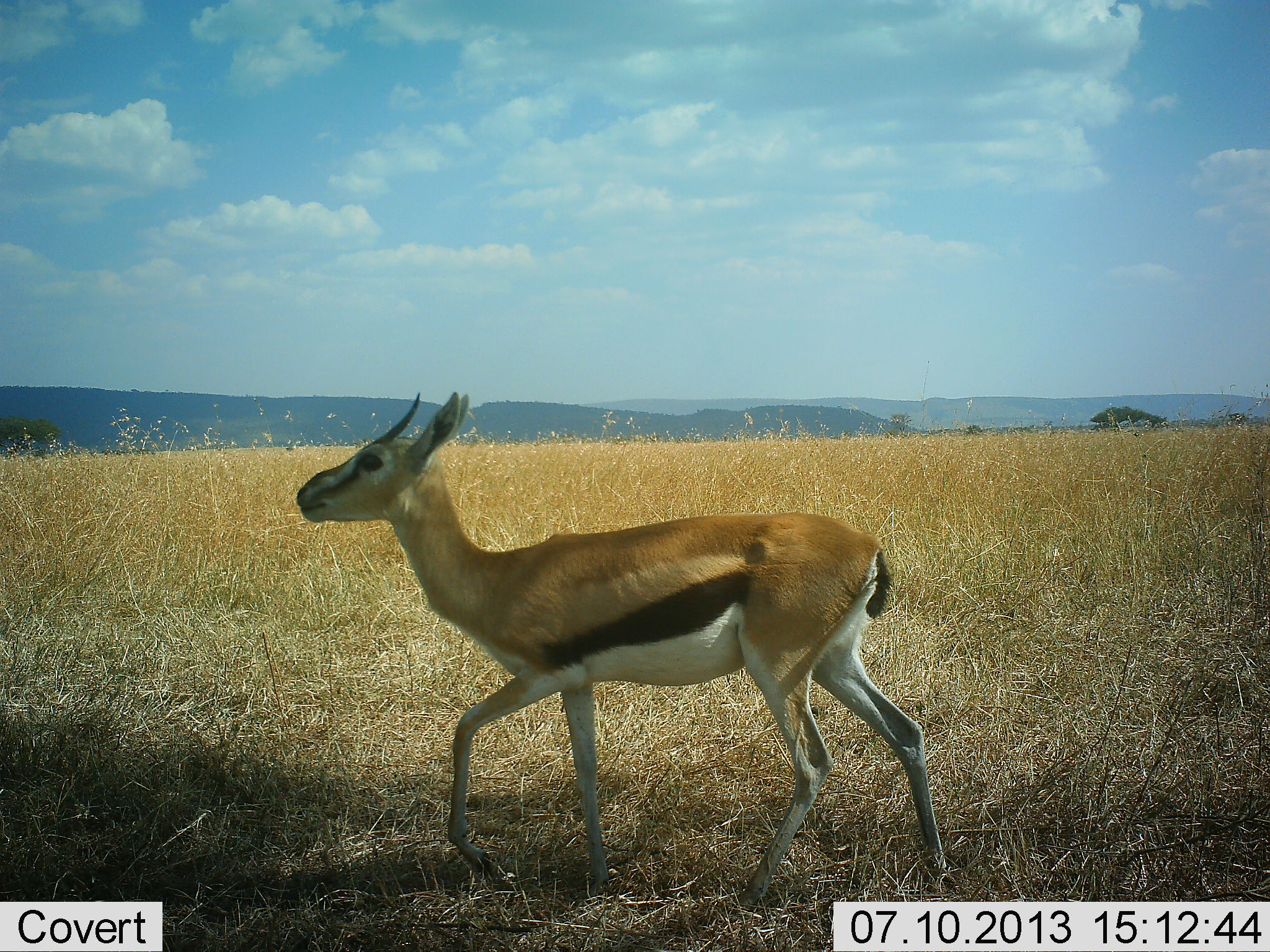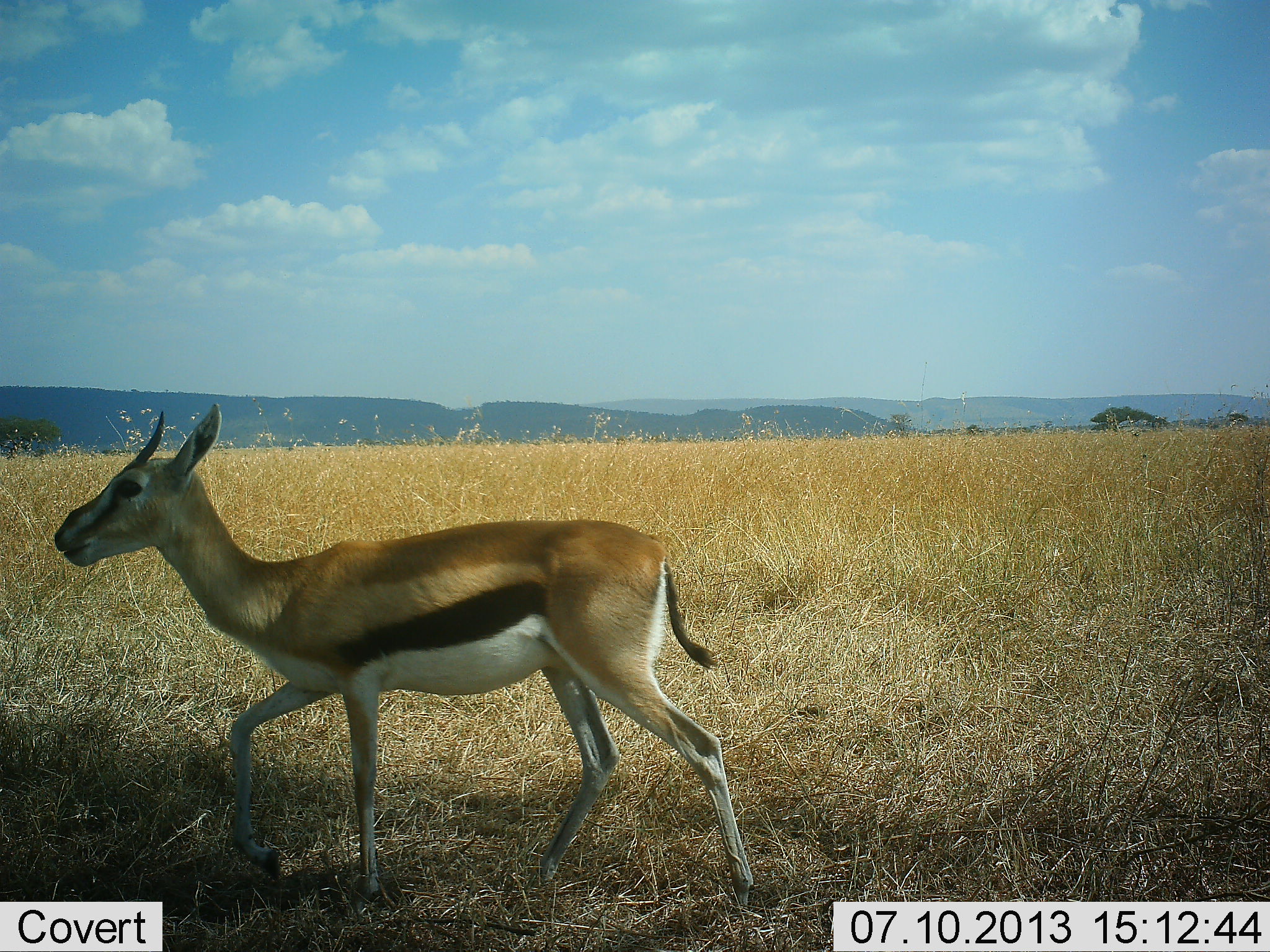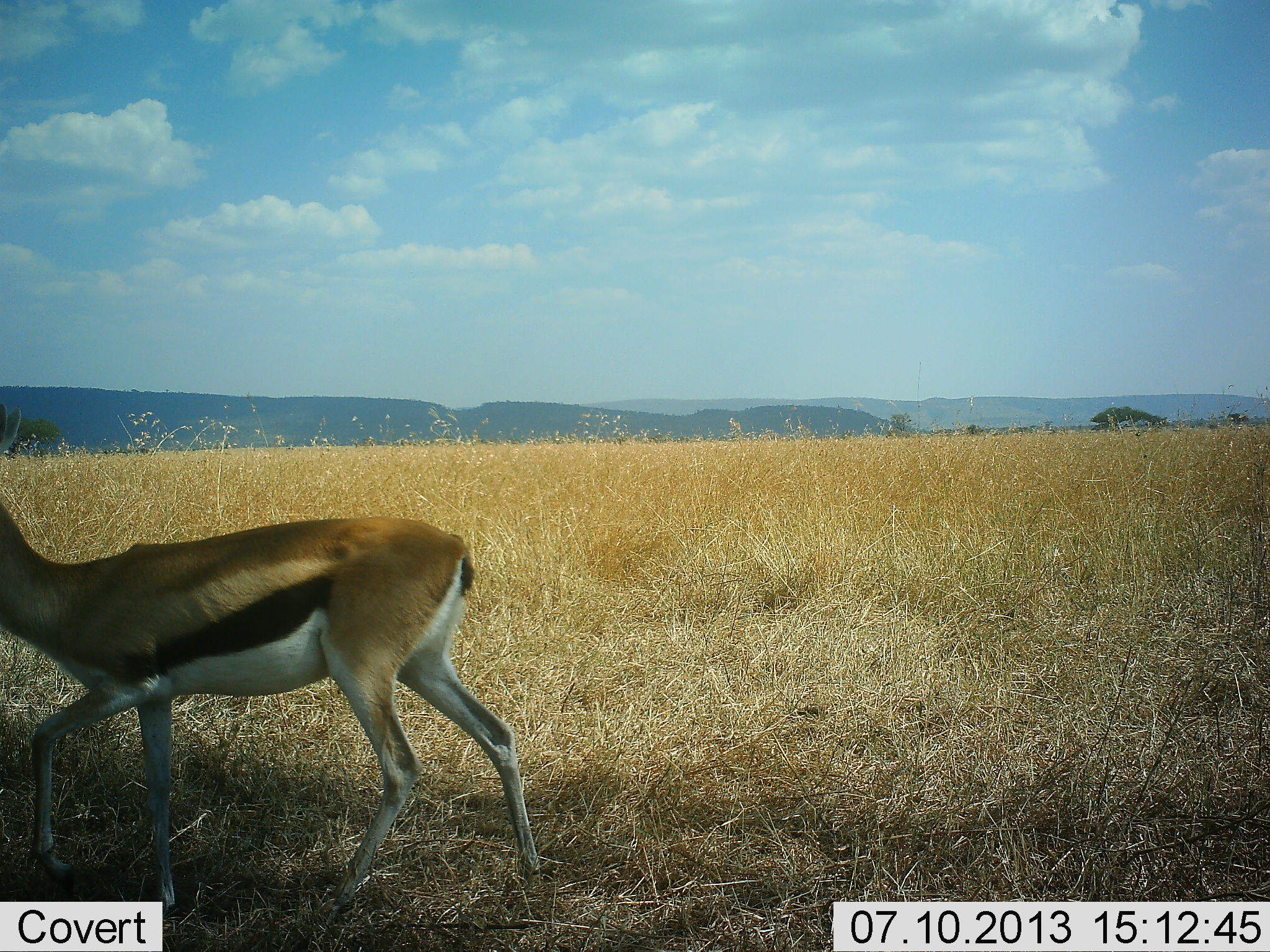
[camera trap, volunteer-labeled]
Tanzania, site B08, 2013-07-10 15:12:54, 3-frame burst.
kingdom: Animalia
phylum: Chordata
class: Mammalia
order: Artiodactyla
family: Bovidae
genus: Eudorcas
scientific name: Eudorcas thomsonii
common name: thomson's gazelle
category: gazellethomsons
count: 1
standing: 10%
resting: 0%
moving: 90%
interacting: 0%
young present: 0%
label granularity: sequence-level